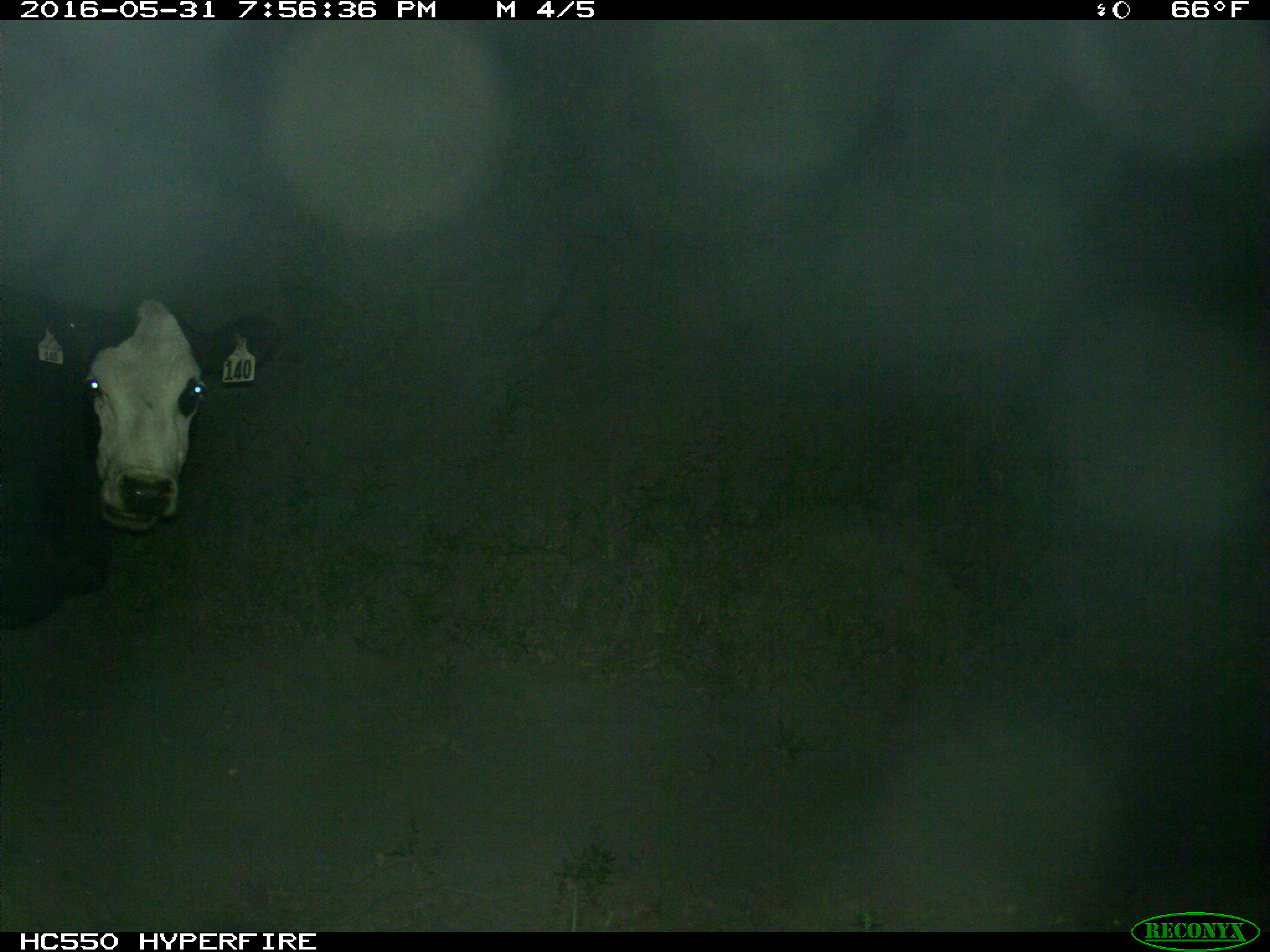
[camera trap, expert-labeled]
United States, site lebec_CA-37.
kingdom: Animalia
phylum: Chordata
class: Mammalia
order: Artiodactyla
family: Bovidae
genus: Bos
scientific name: Bos taurus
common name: domestic cow